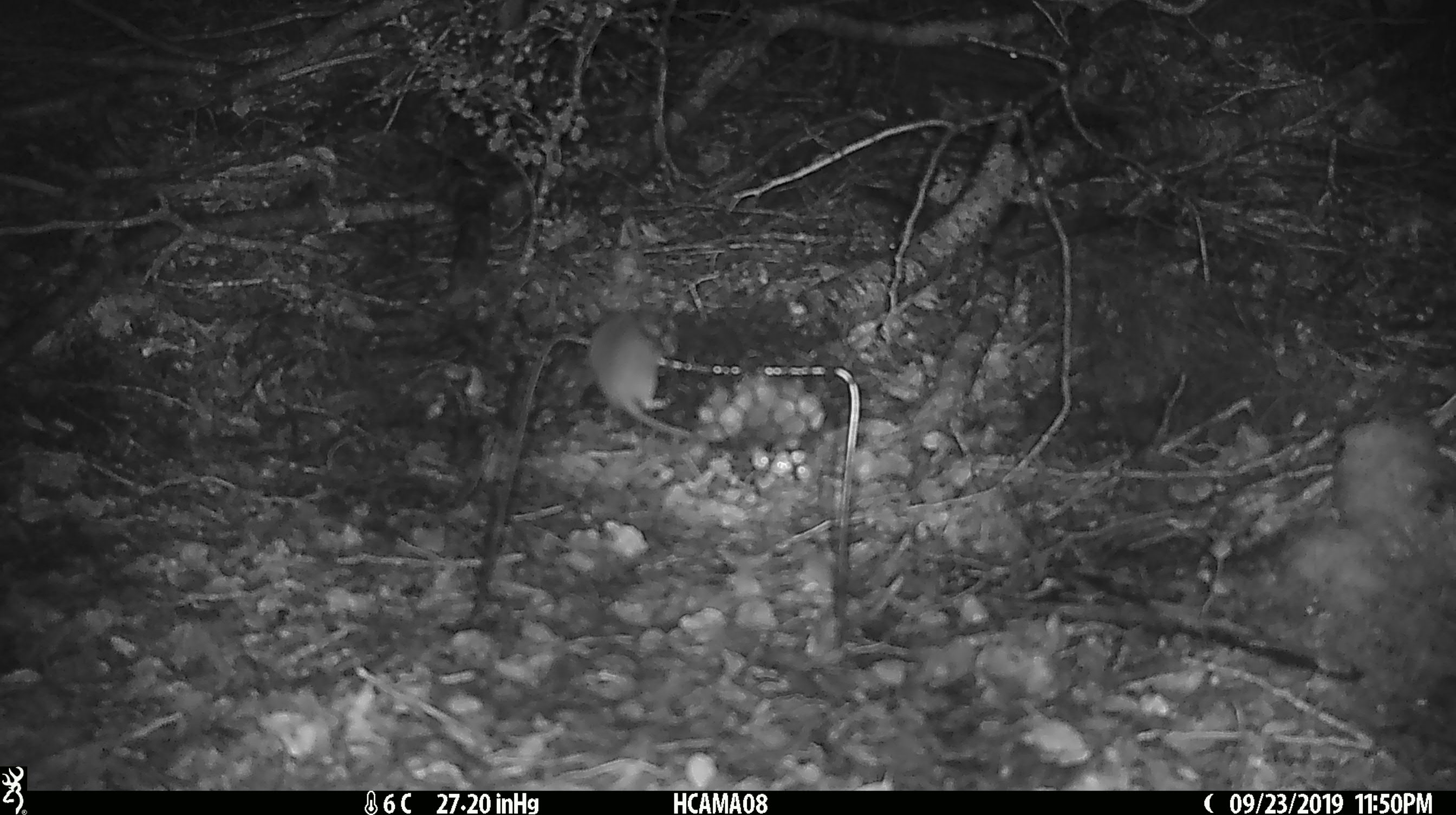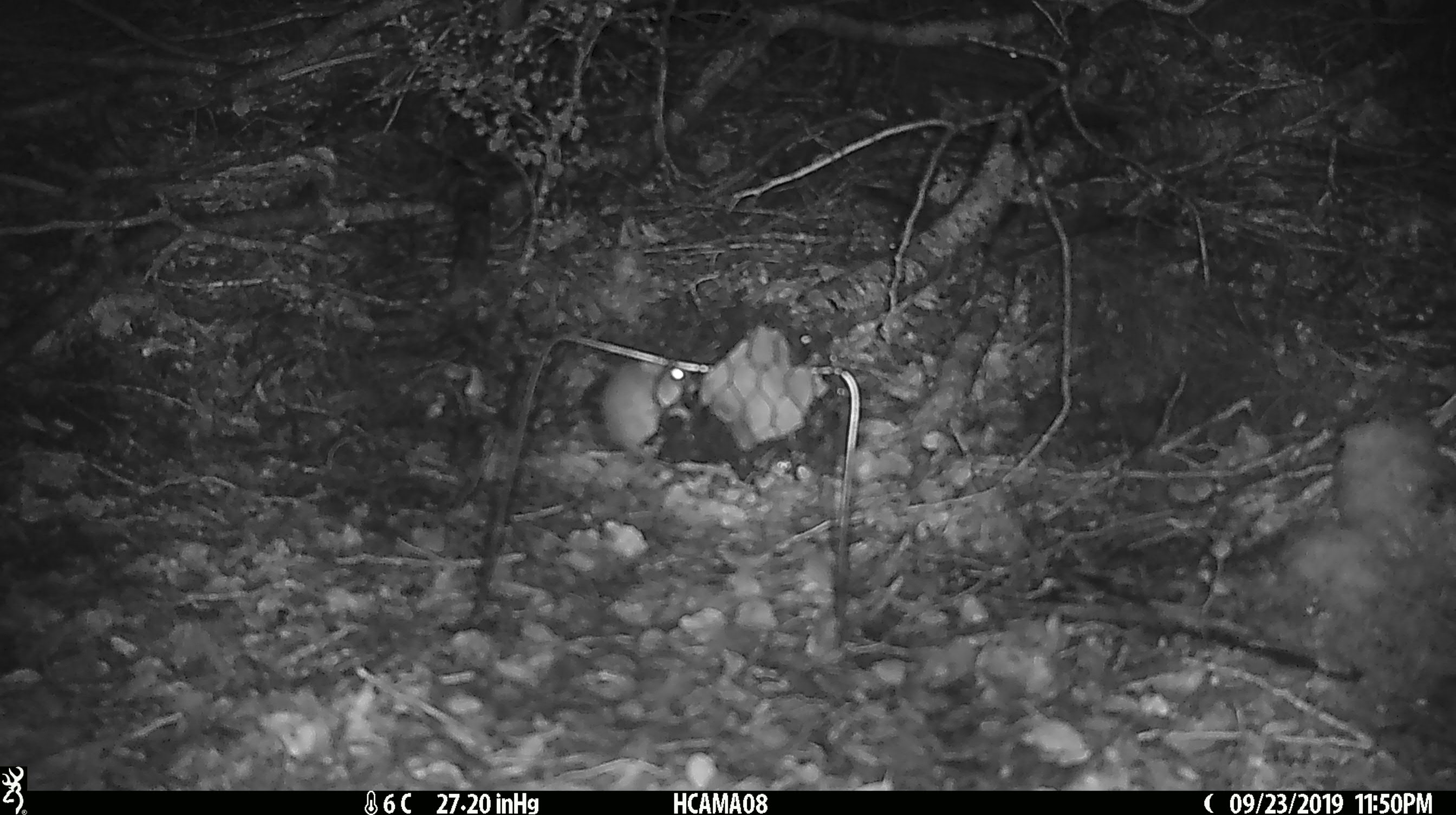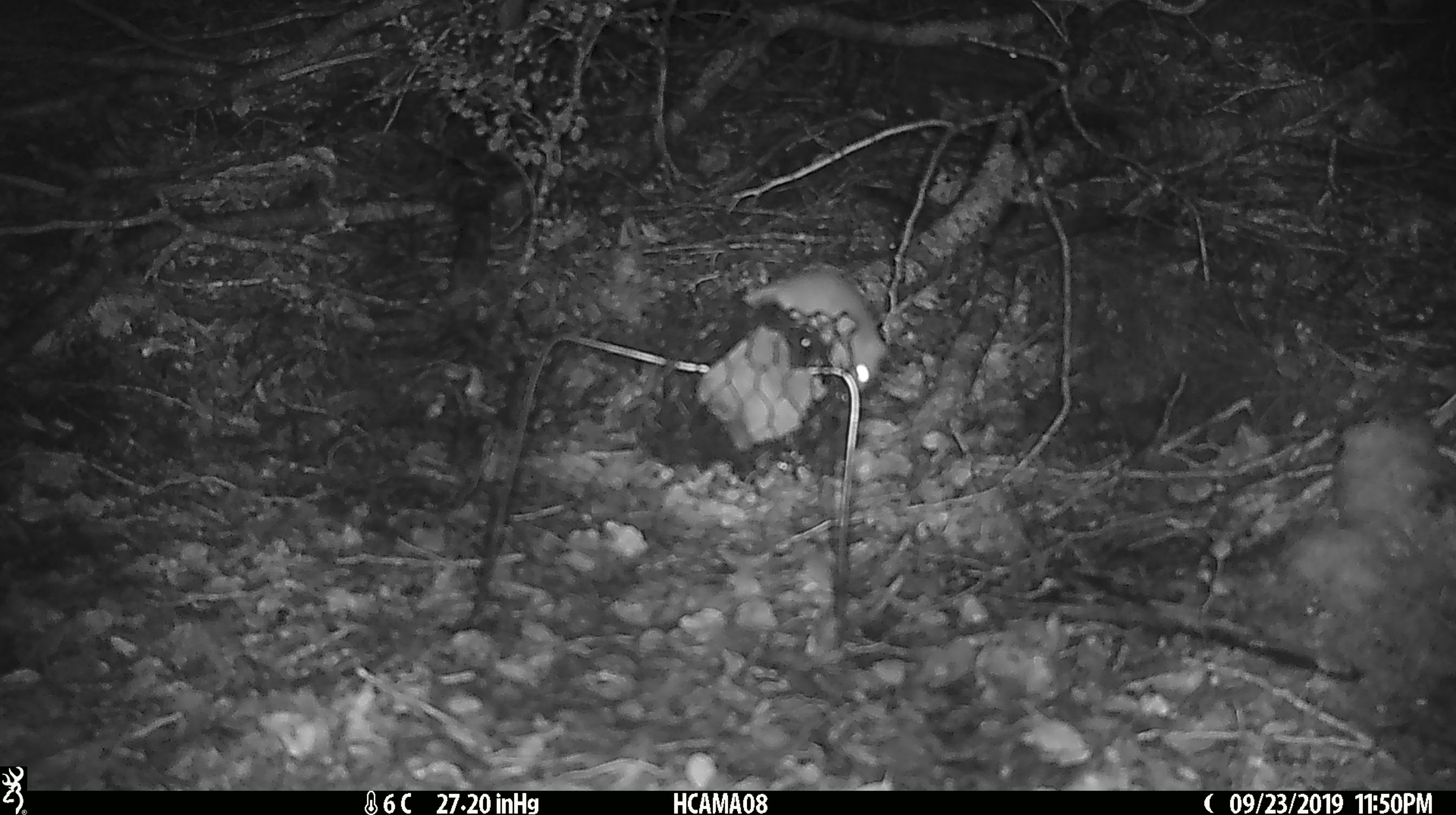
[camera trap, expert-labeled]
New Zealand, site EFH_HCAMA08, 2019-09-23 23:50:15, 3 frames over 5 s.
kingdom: Animalia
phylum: Chordata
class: Mammalia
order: Rodentia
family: Muridae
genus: Mus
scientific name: Mus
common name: mouse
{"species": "mouse (Mus)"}